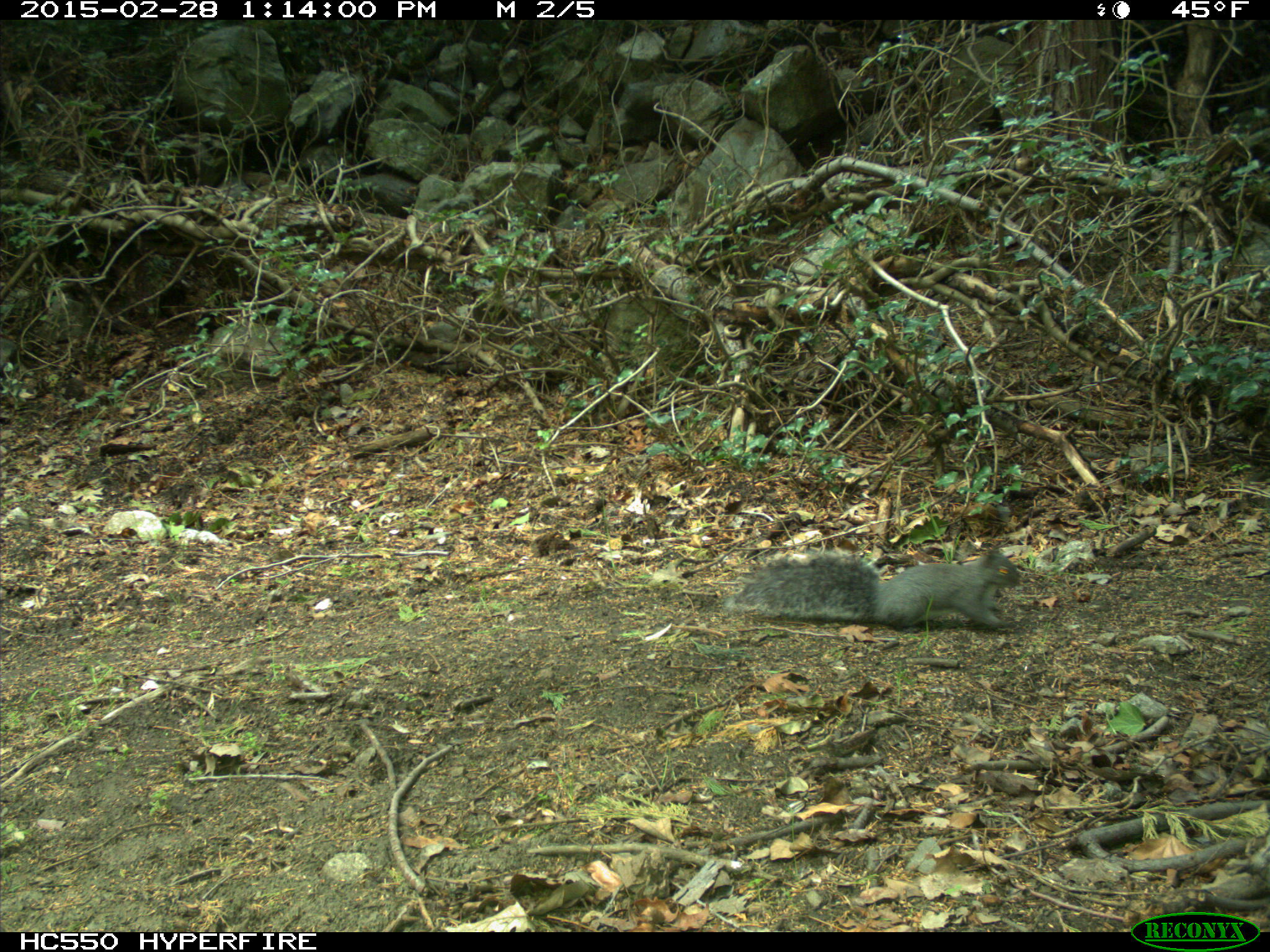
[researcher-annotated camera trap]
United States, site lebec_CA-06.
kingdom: Animalia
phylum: Chordata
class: Mammalia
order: Rodentia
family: Sciuridae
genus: Sciurus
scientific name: Sciurus carolinensis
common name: eastern gray squirrel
Sciurus carolinensis (eastern gray squirrel).